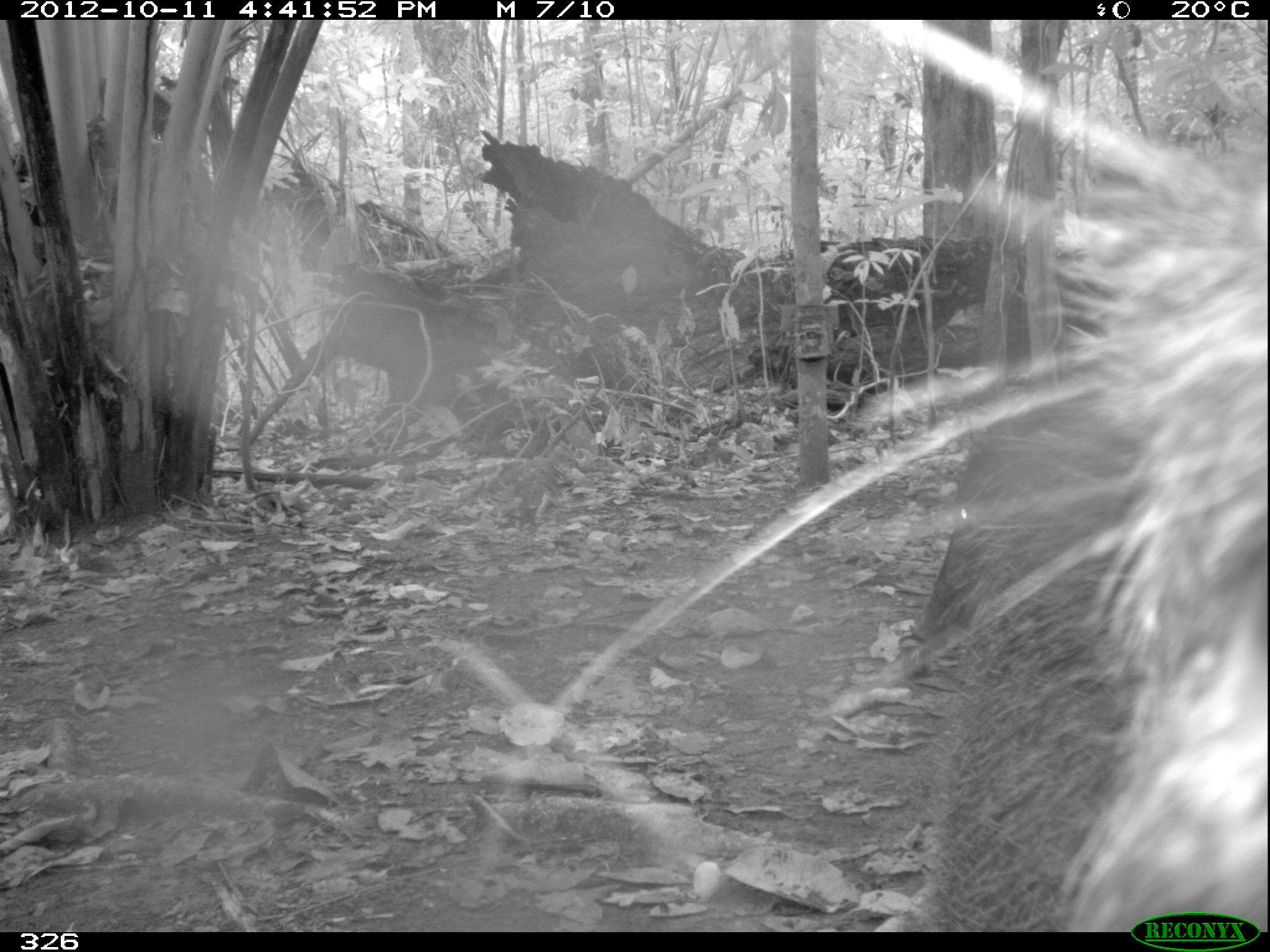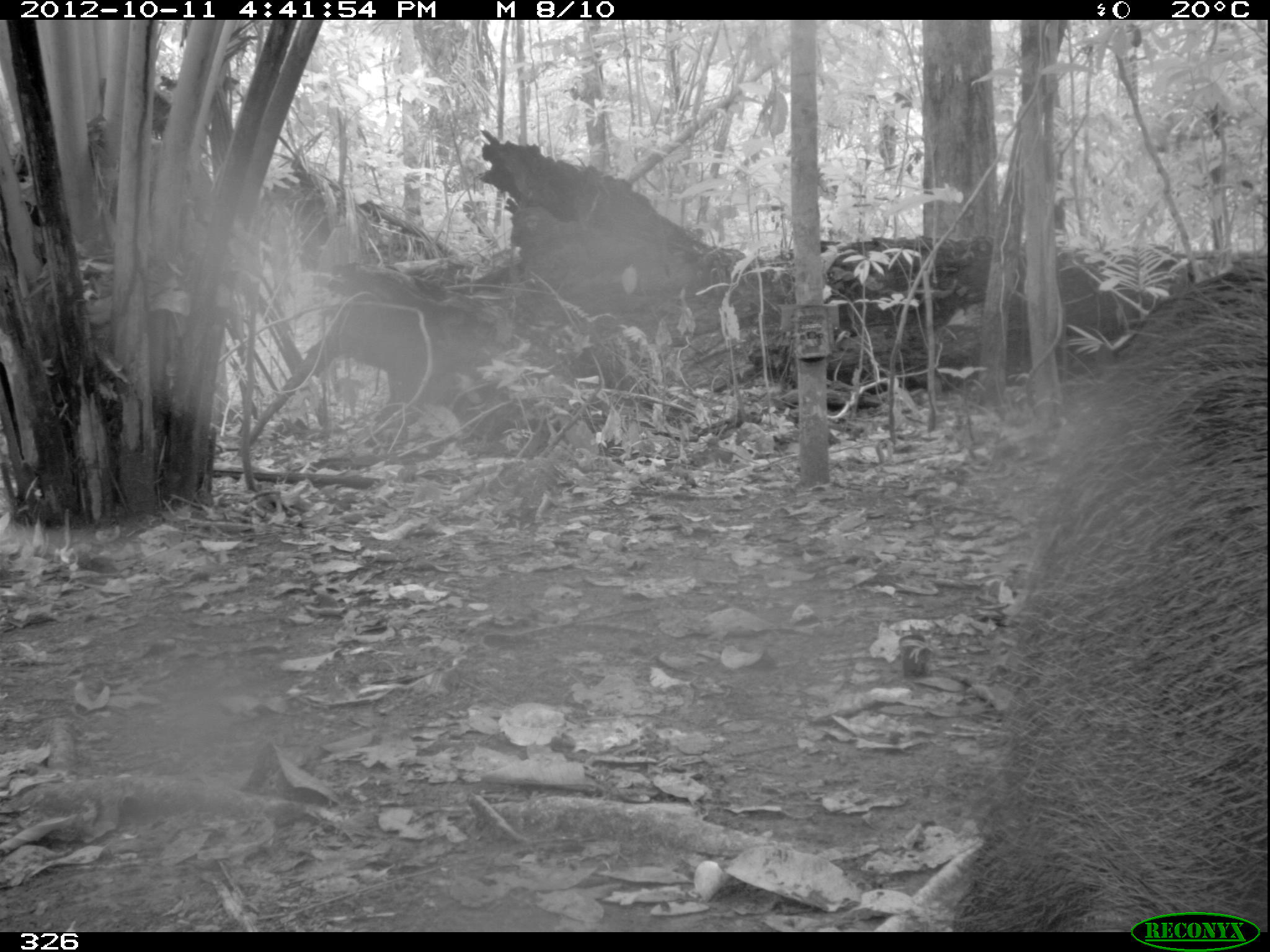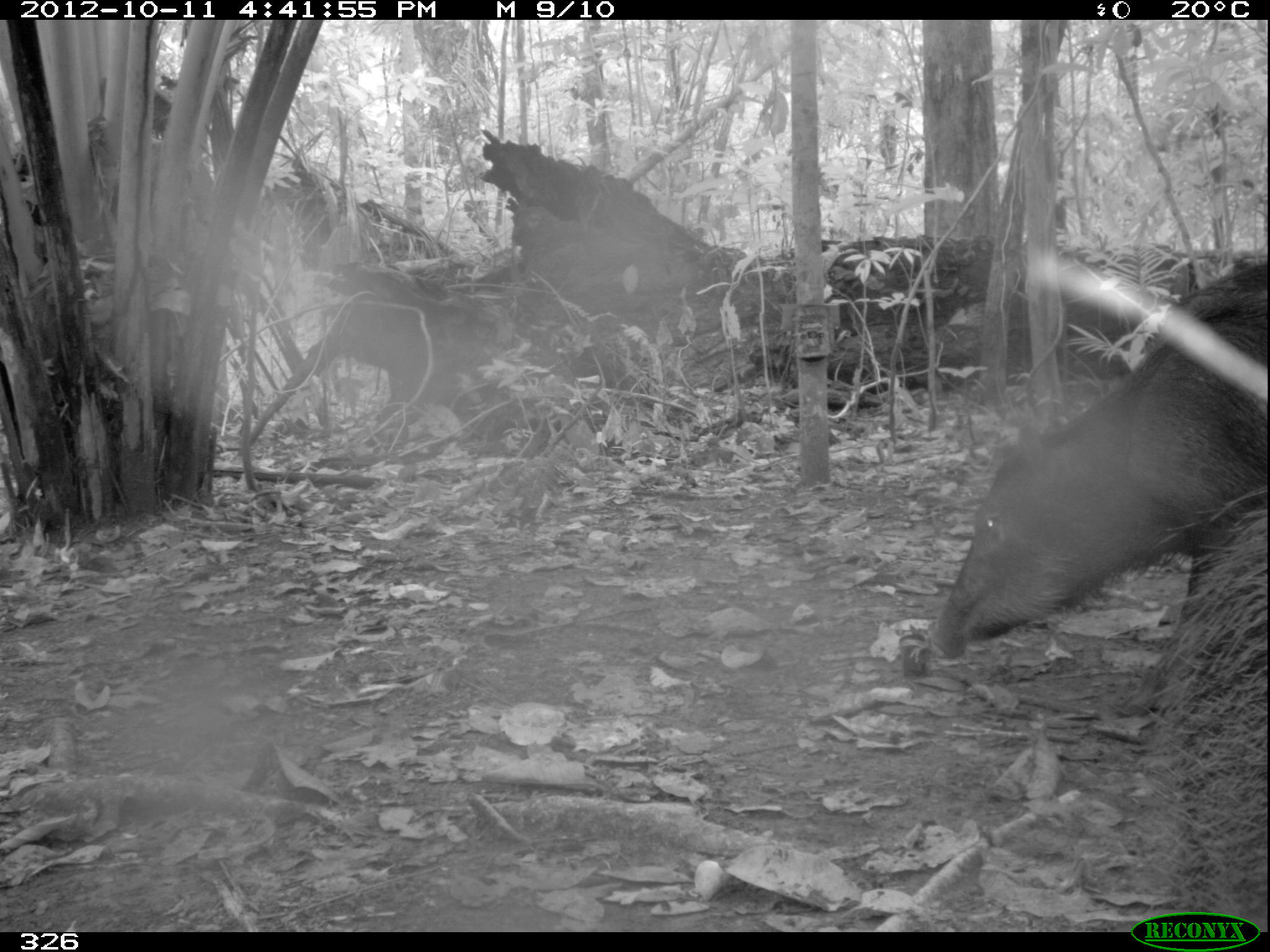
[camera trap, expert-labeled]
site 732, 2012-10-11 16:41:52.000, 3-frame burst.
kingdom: Animalia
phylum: Chordata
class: Mammalia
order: Artiodactyla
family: Tayassuidae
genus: Tayassu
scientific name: Tayassu pecari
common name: white-lipped peccary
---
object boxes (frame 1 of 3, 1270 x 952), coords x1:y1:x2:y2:
tayassu pecari: 855:19:1267:932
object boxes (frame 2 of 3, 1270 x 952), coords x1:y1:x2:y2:
tayassu pecari: 948:262:1270:930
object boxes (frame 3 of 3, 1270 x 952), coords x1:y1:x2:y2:
tayassu pecari: 923:261:1267:660; 1131:479:1270:931